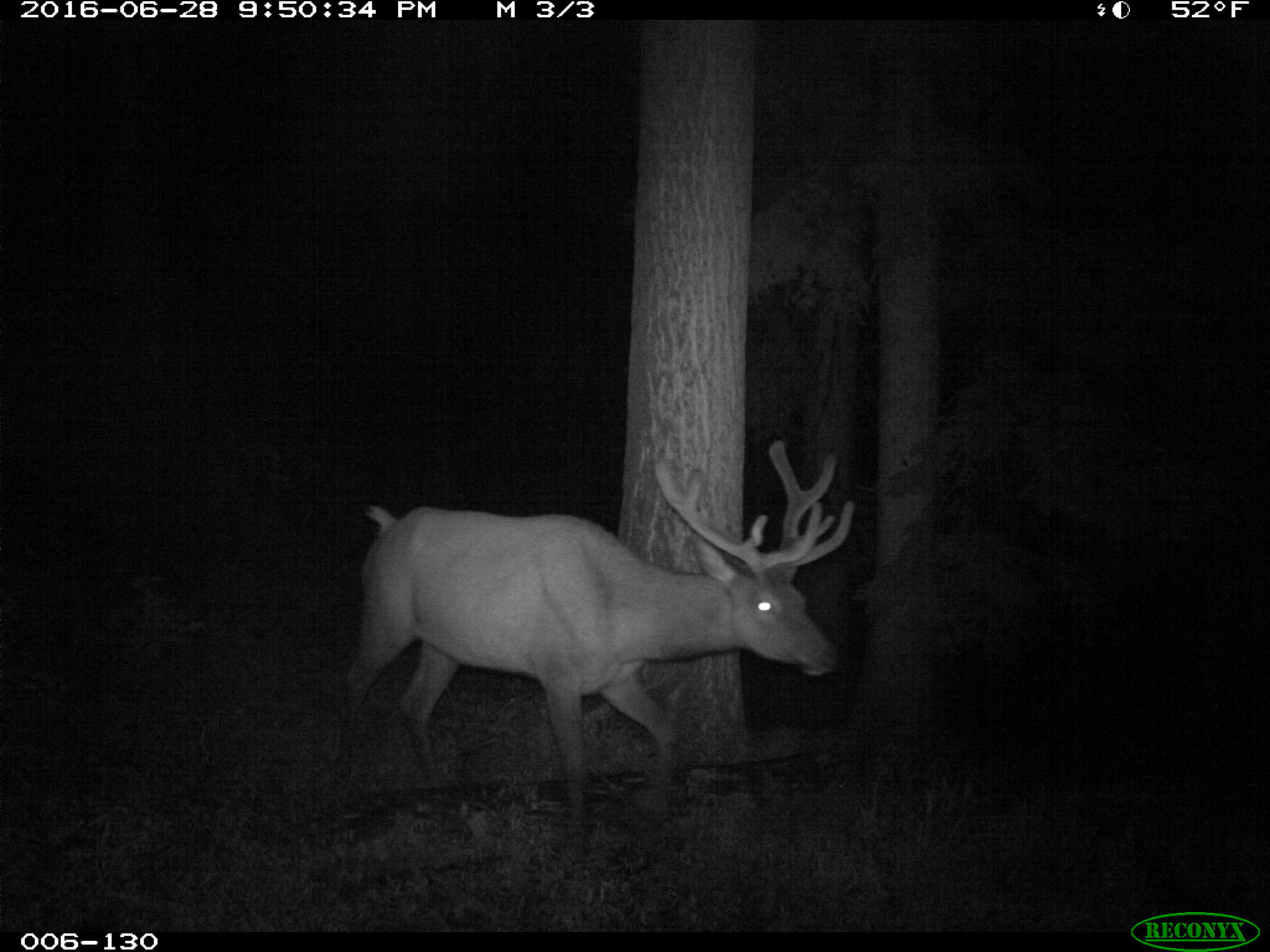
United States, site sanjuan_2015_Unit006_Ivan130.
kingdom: Animalia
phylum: Chordata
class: Mammalia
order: Artiodactyla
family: Cervidae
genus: Cervus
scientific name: Cervus elaphus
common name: red deer